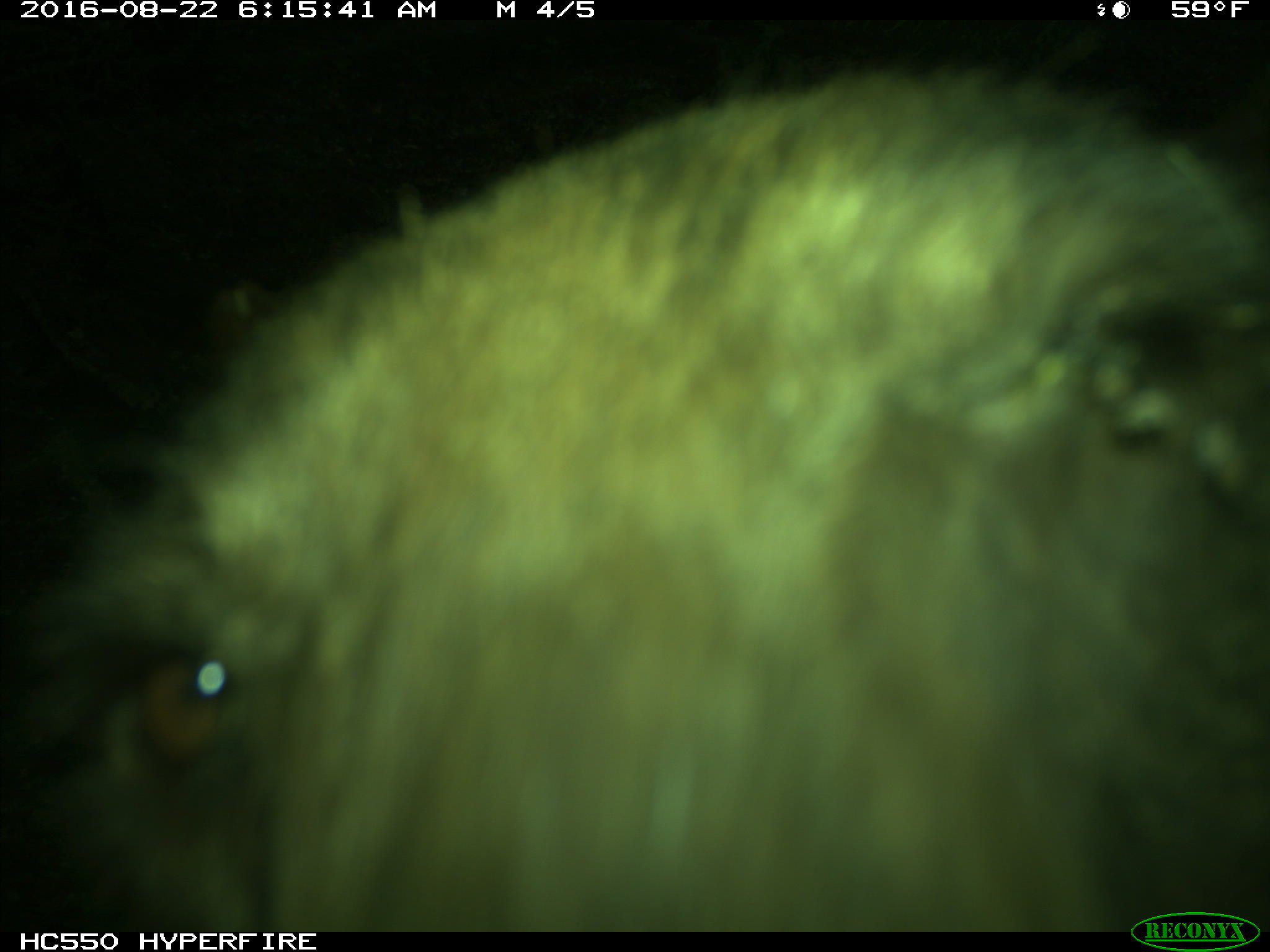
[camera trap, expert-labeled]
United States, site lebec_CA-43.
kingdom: Animalia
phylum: Chordata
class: Mammalia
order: Carnivora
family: Ursidae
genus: Ursus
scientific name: Ursus americanus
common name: american black bear